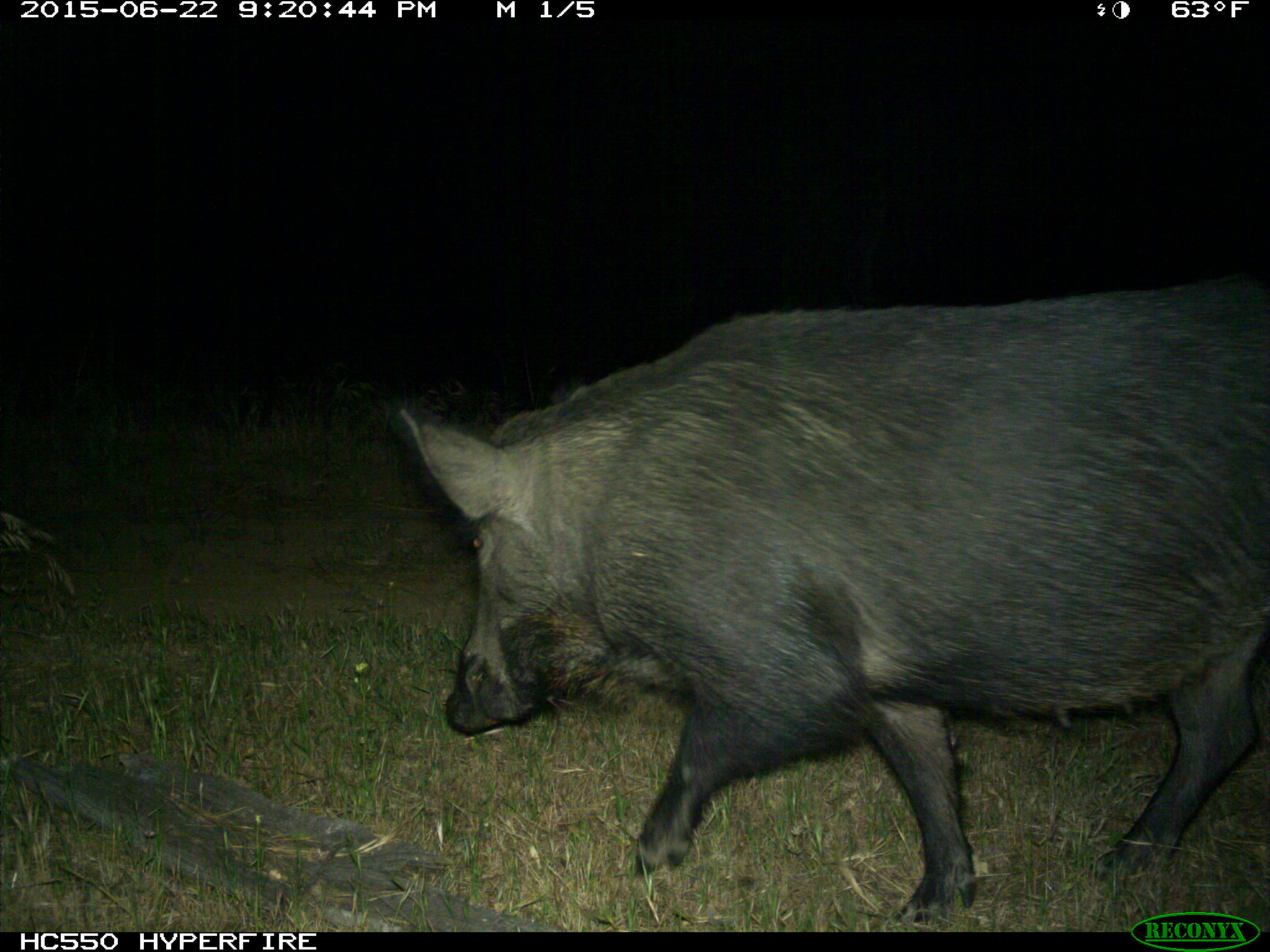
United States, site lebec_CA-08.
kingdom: Animalia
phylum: Chordata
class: Mammalia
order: Artiodactyla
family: Suidae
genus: Sus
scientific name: Sus scrofa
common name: wild boar